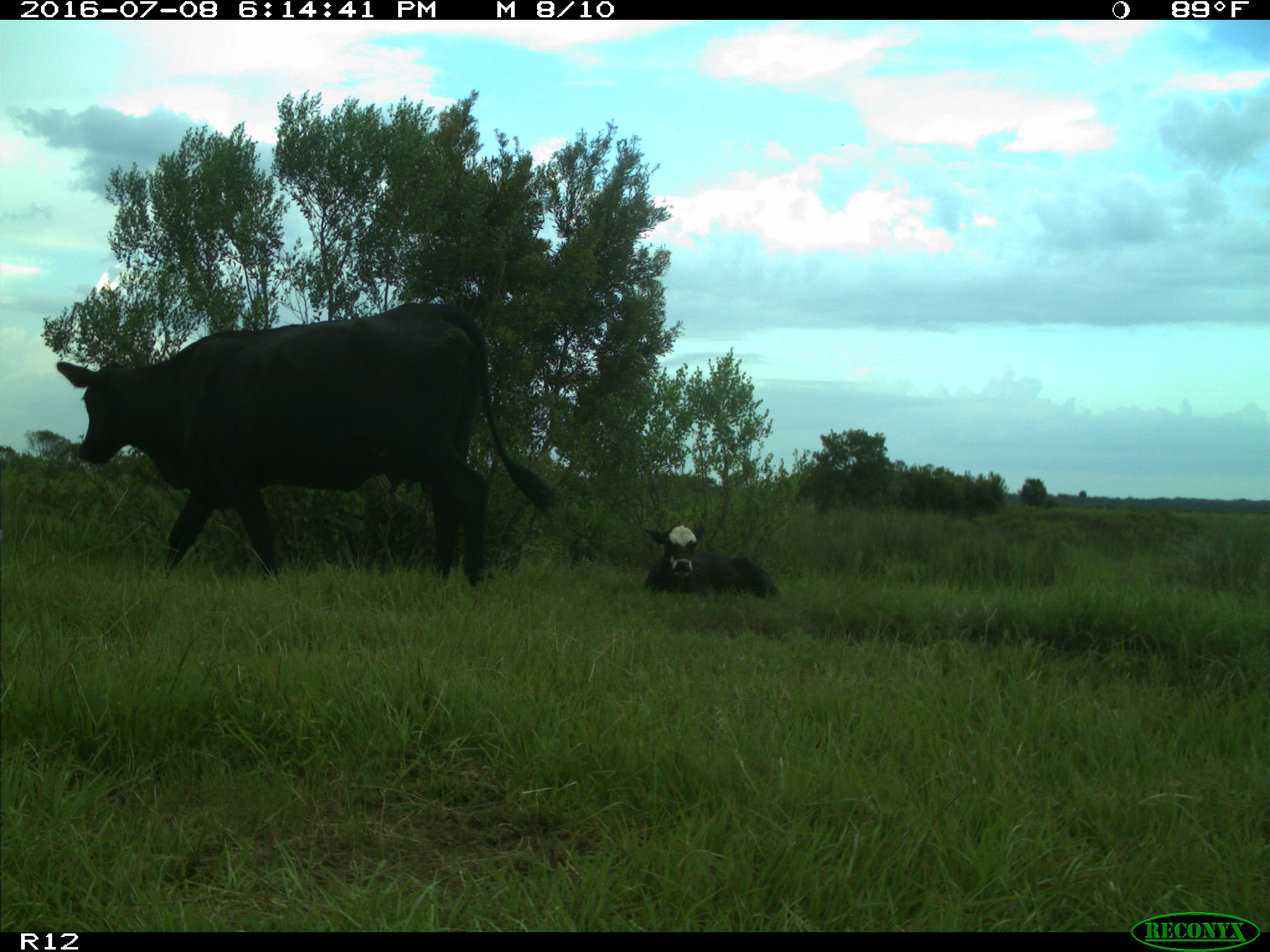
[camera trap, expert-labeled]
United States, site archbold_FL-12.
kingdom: Animalia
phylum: Chordata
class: Mammalia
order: Artiodactyla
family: Bovidae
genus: Bos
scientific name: Bos taurus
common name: domestic cow